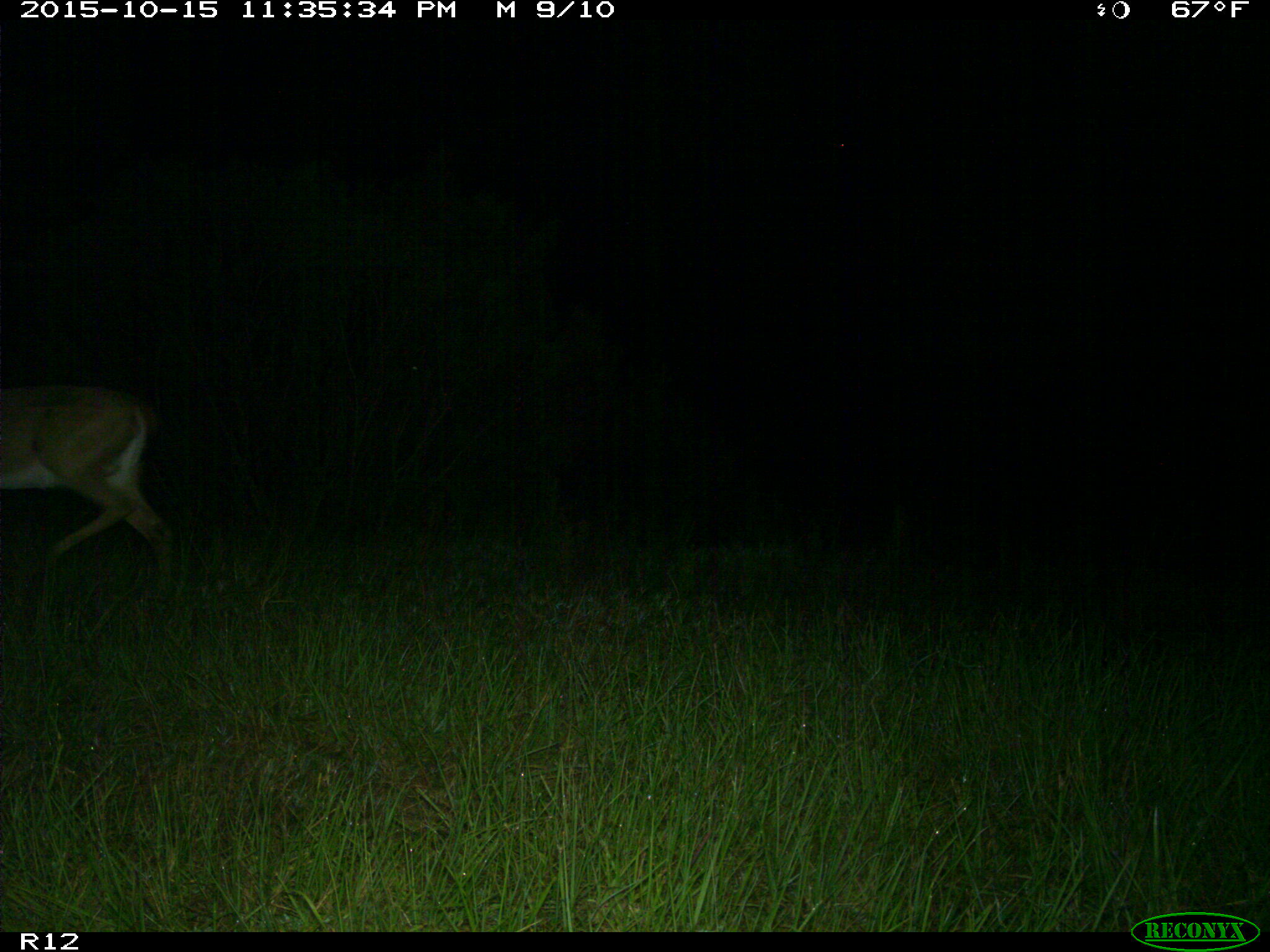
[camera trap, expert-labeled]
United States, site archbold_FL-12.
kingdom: Animalia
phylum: Chordata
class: Mammalia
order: Artiodactyla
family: Cervidae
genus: Odocoileus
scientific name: Odocoileus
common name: deer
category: unidentified deer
Unidentified deer (deer) (Odocoileus).